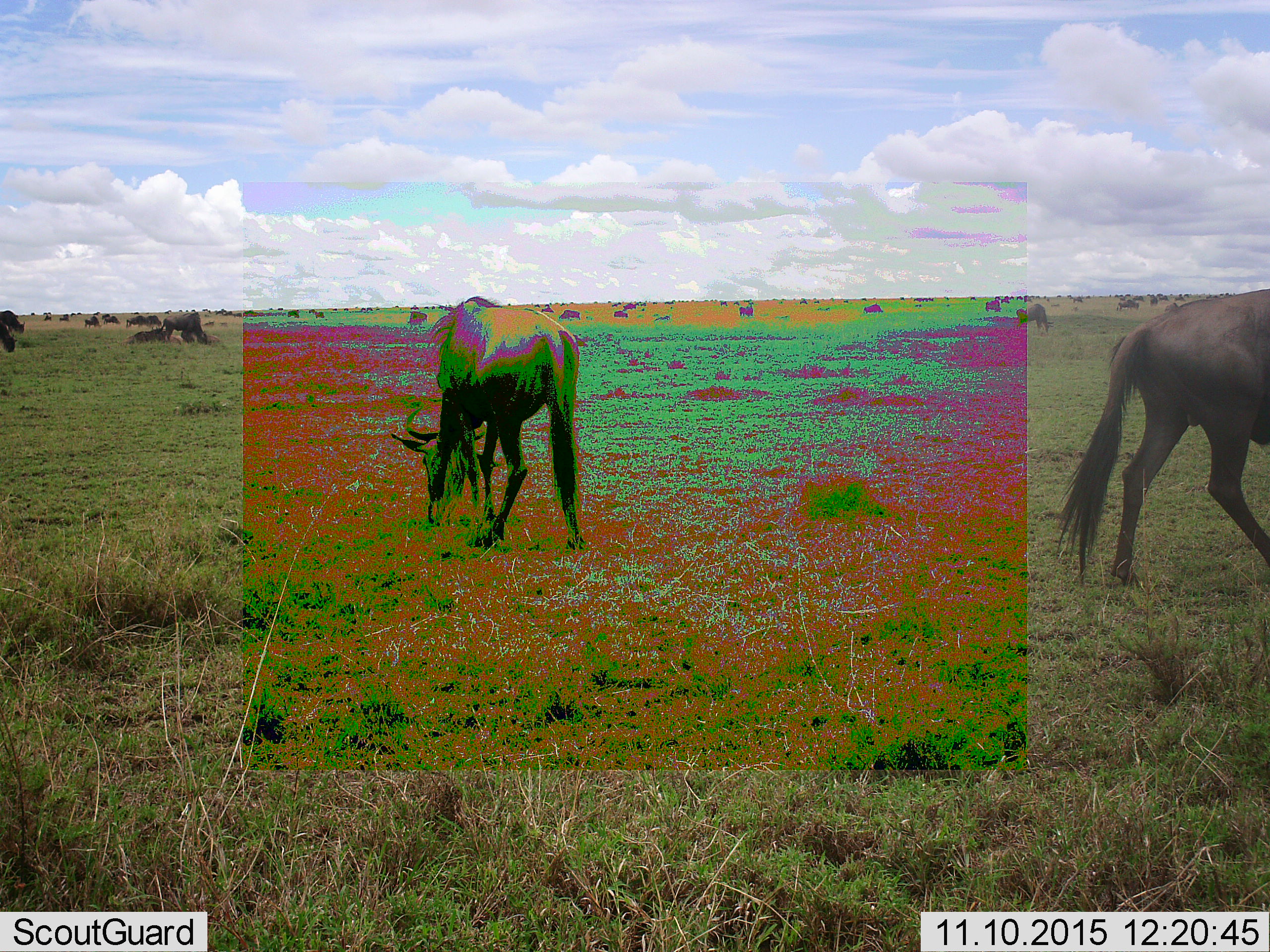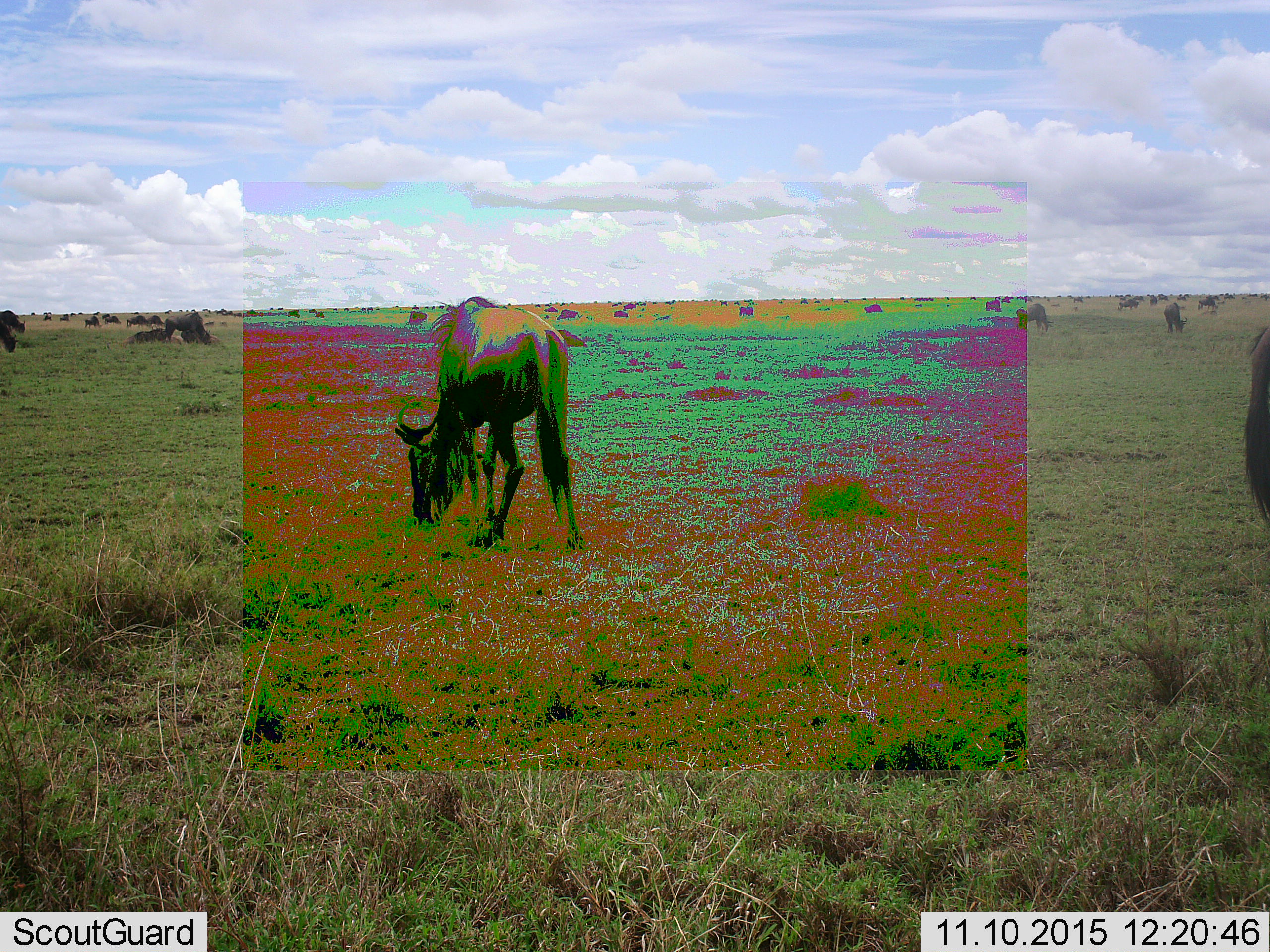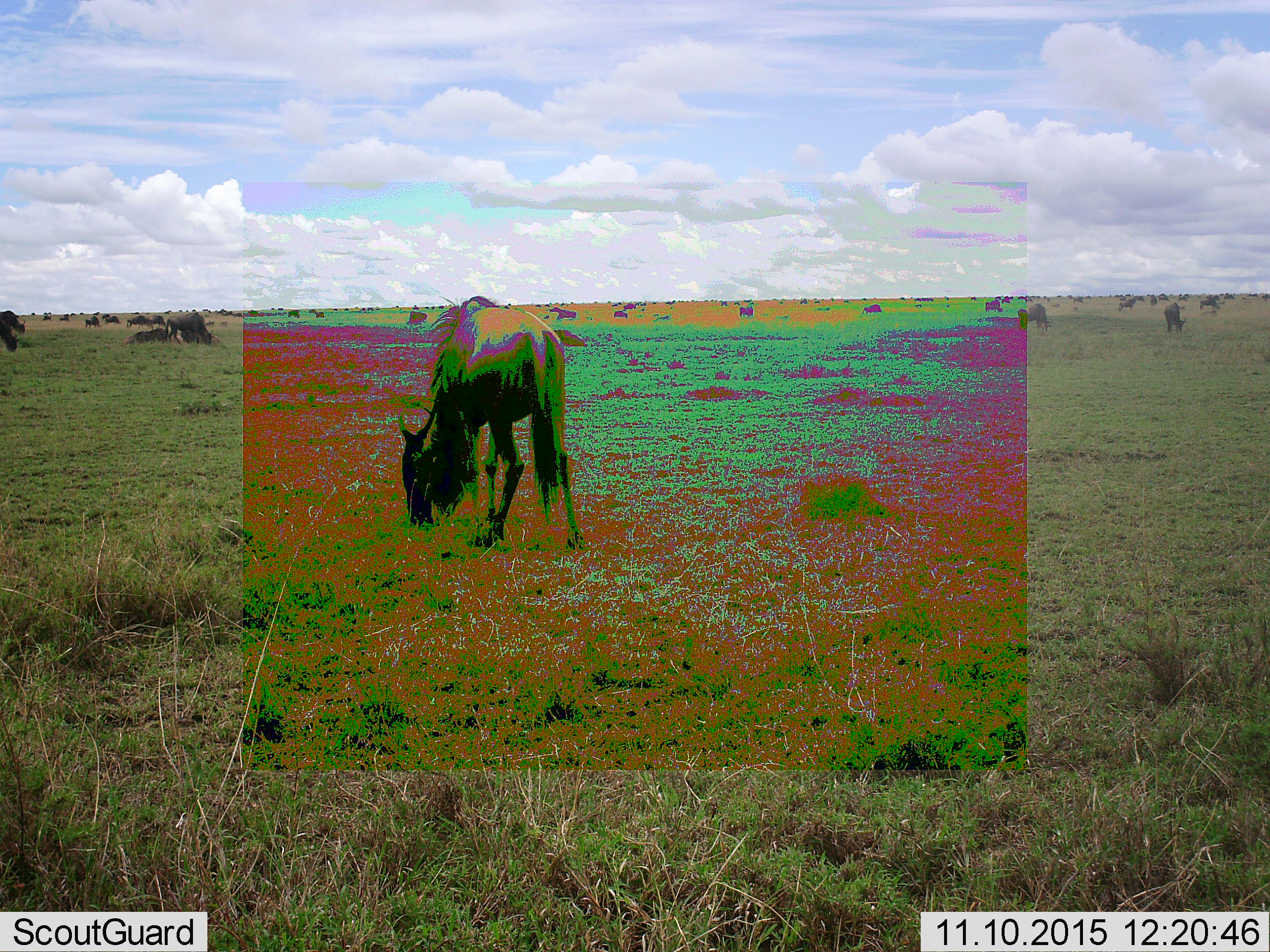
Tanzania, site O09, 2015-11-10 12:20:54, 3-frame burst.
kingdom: Animalia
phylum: Chordata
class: Mammalia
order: Artiodactyla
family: Bovidae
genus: Connochaetes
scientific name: Connochaetes taurinus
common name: blue wildebeest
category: wildebeest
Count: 51+.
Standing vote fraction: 62%.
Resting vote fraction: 62%.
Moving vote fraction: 100%.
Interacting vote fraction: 12%.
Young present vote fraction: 12%.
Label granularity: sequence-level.